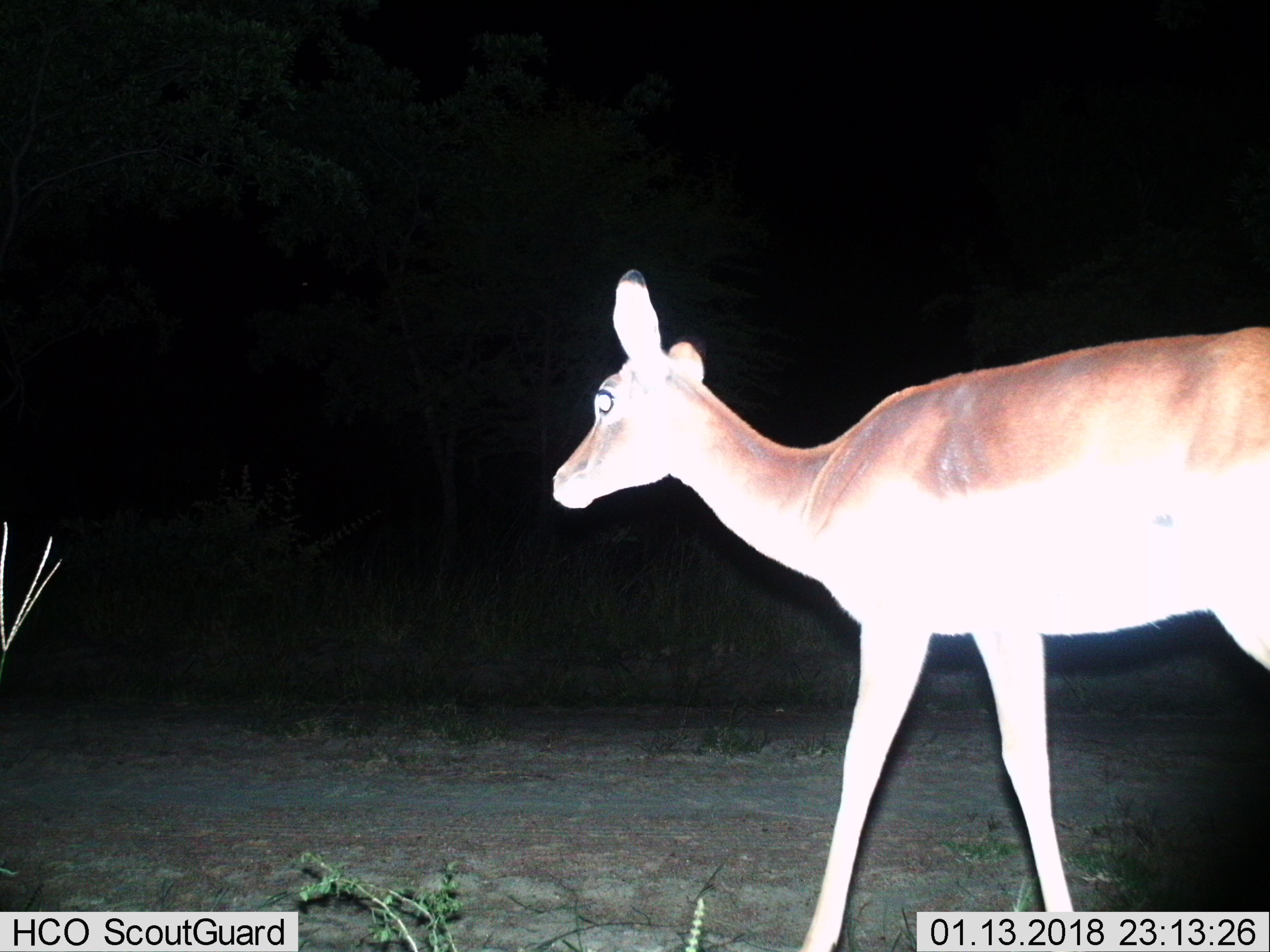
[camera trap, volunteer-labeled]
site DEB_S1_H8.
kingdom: Animalia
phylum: Chordata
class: Mammalia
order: Artiodactyla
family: Bovidae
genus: Aepyceros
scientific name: Aepyceros melampus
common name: impala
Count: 1.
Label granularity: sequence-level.